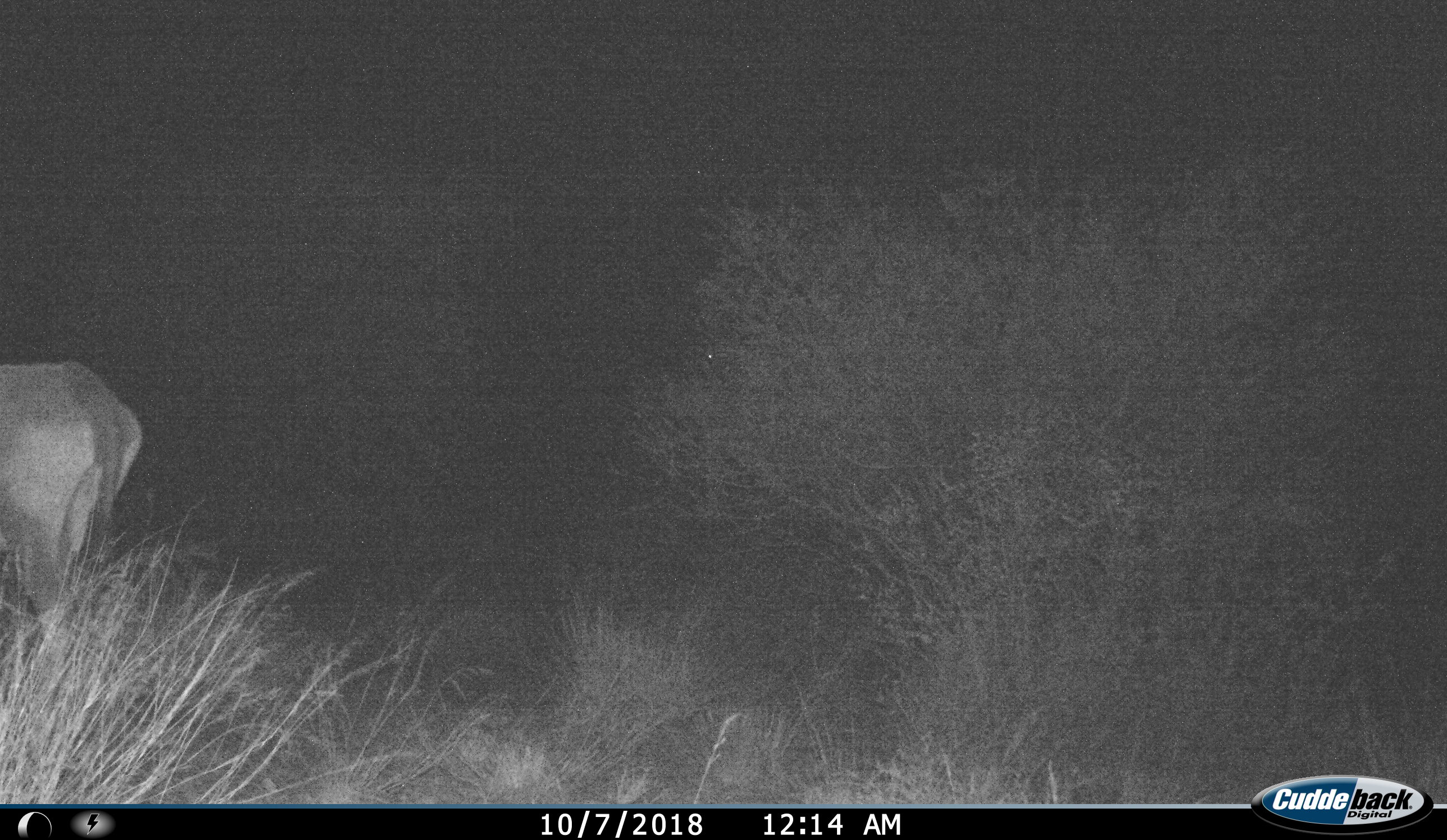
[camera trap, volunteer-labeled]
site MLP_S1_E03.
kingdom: Animalia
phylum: Chordata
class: Mammalia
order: Artiodactyla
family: Bovidae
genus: Oryx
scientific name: Oryx gazella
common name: gemsbok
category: oryx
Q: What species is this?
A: Oryx (gemsbok) (Oryx gazella).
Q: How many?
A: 1.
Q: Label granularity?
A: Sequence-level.